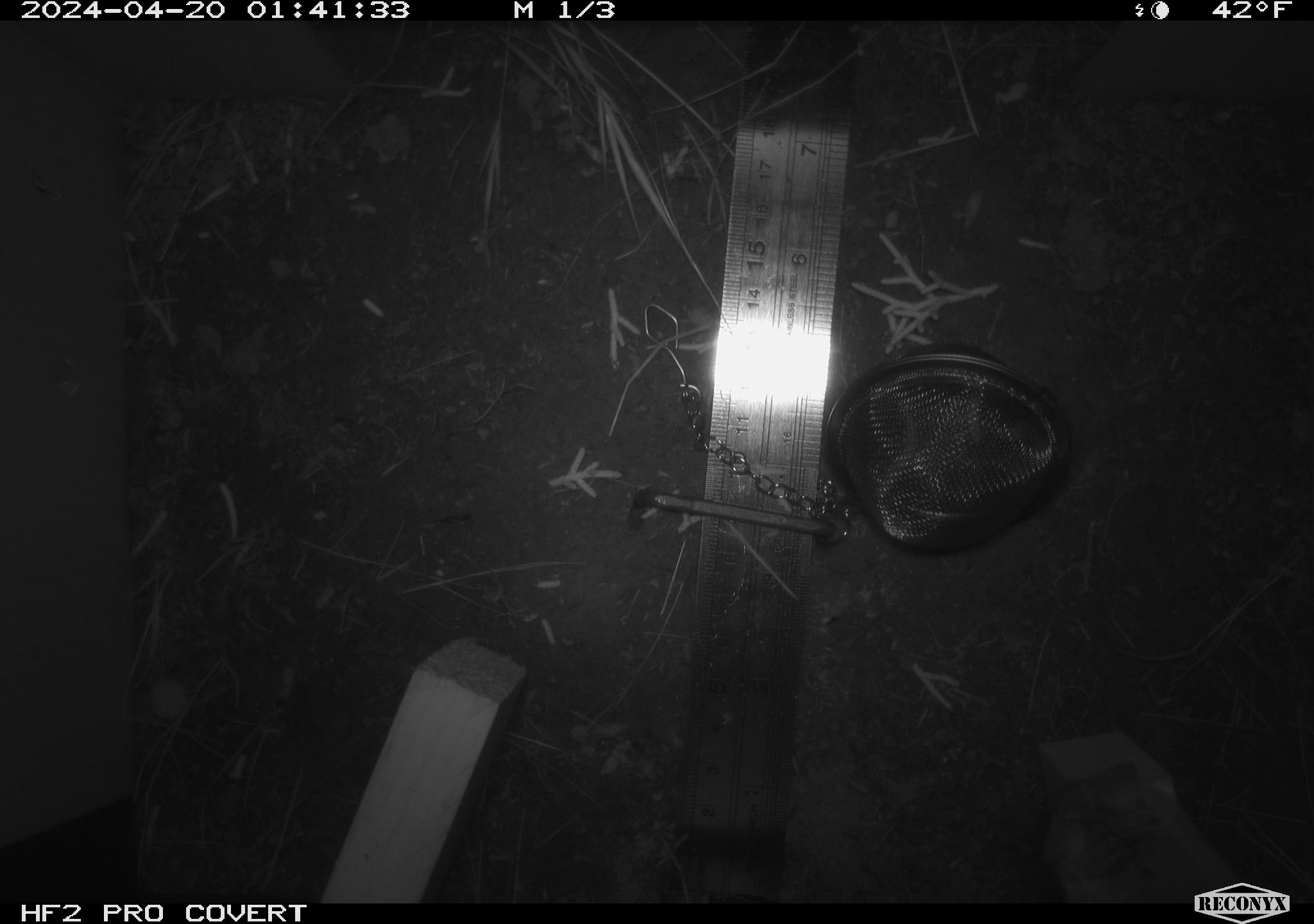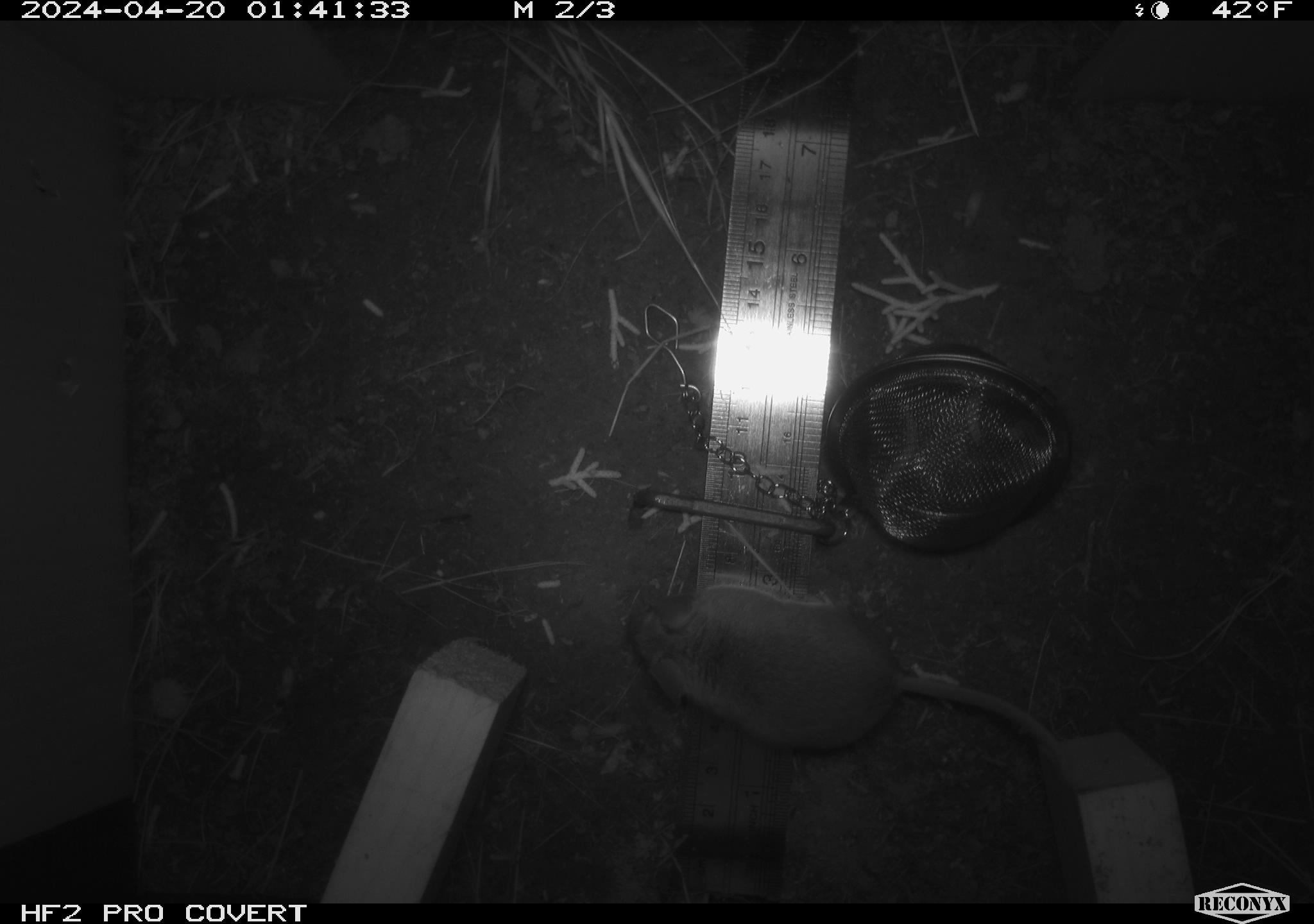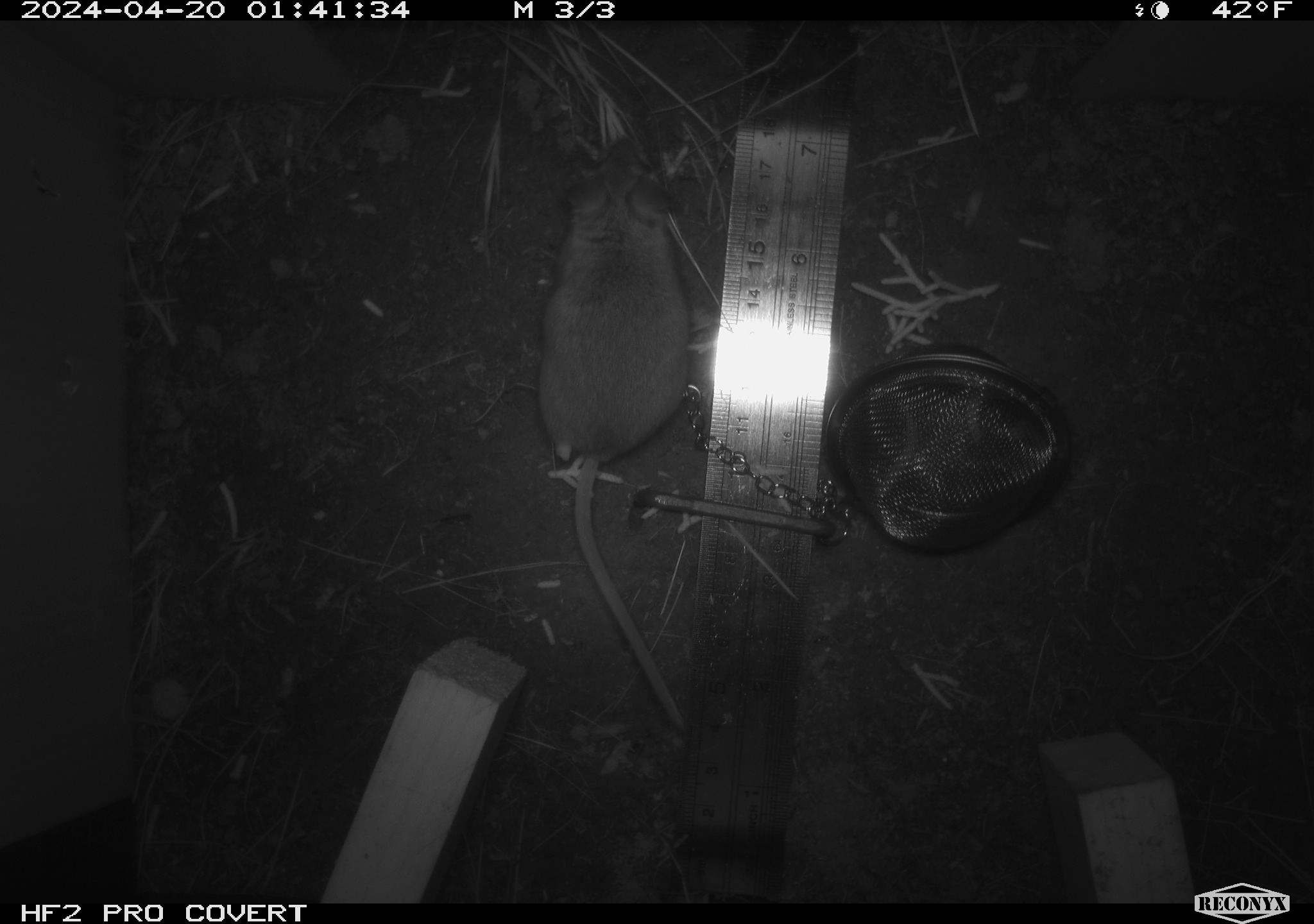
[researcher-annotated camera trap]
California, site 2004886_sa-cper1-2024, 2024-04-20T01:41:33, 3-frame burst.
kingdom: Animalia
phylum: Chordata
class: Mammalia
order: Rodentia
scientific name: Rodentia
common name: rodent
Rodent (Rodentia).